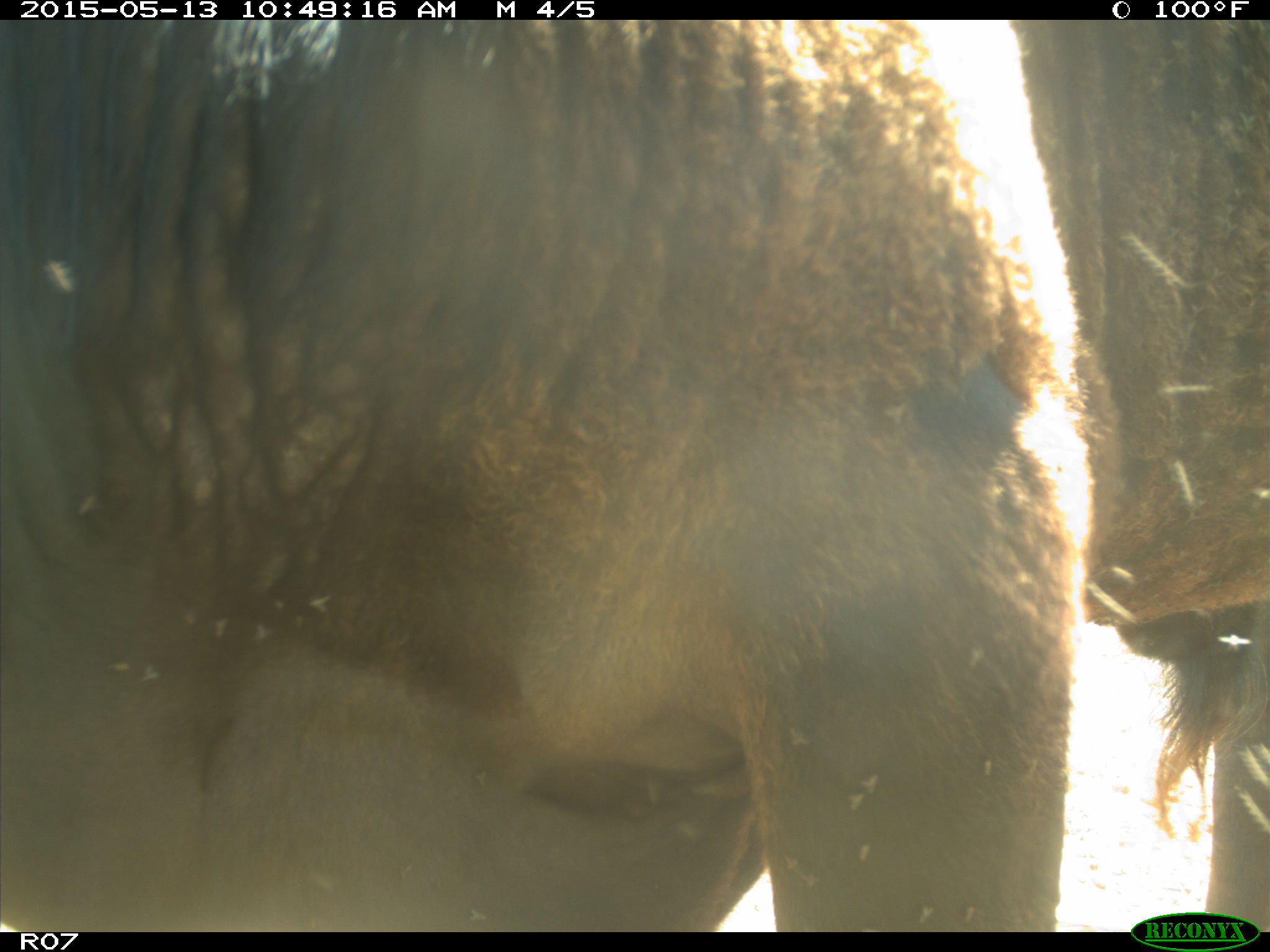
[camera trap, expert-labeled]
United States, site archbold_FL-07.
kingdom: Animalia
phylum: Chordata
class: Mammalia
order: Artiodactyla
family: Bovidae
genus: Bos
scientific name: Bos taurus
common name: domestic cow